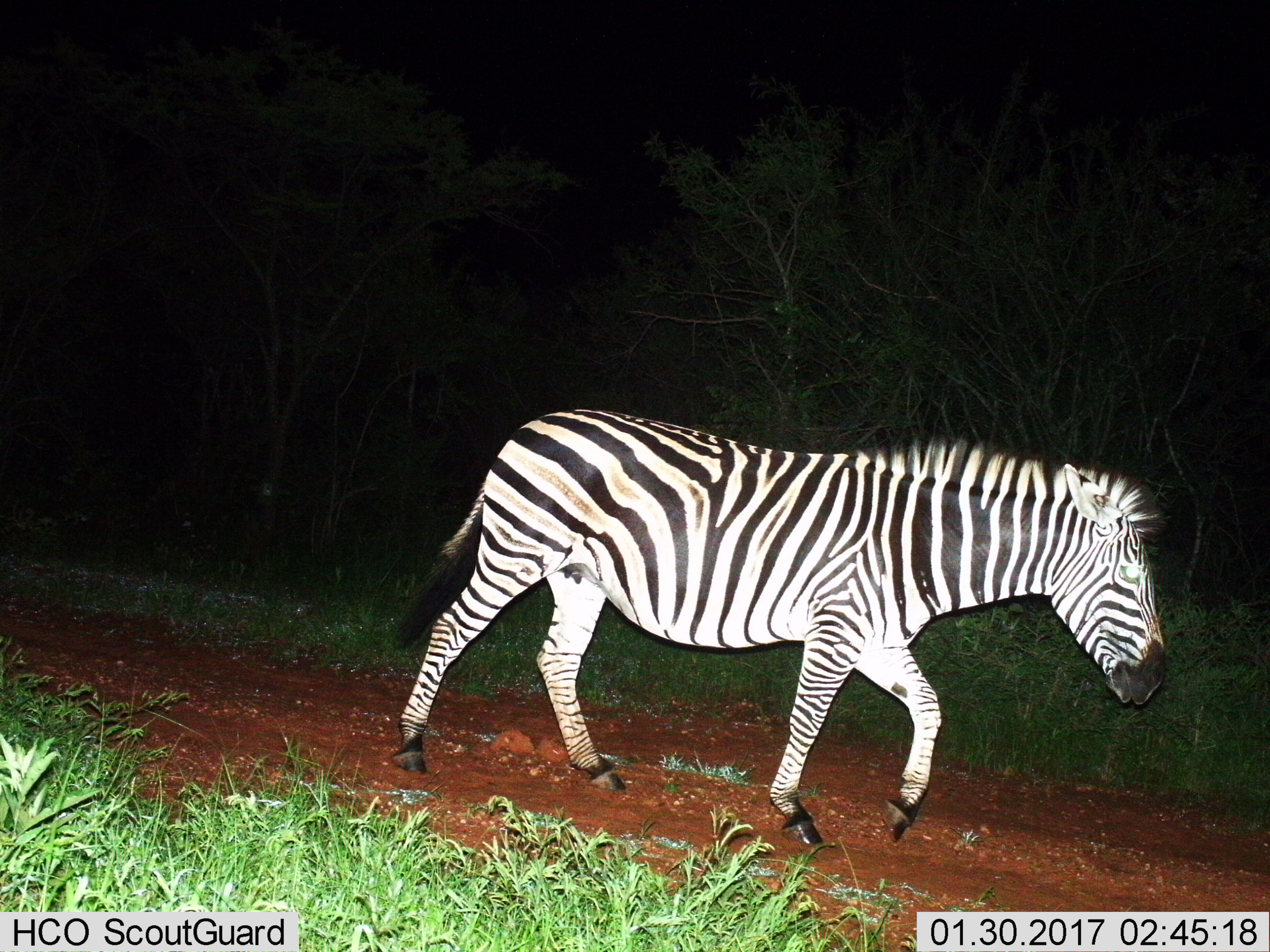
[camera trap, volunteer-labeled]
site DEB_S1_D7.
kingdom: Animalia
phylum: Chordata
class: Mammalia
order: Perissodactyla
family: Equidae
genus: Equus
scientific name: Equus quagga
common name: plains zebra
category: zebraplains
Zebraplains (plains zebra) (Equus quagga), count 1. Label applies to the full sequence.